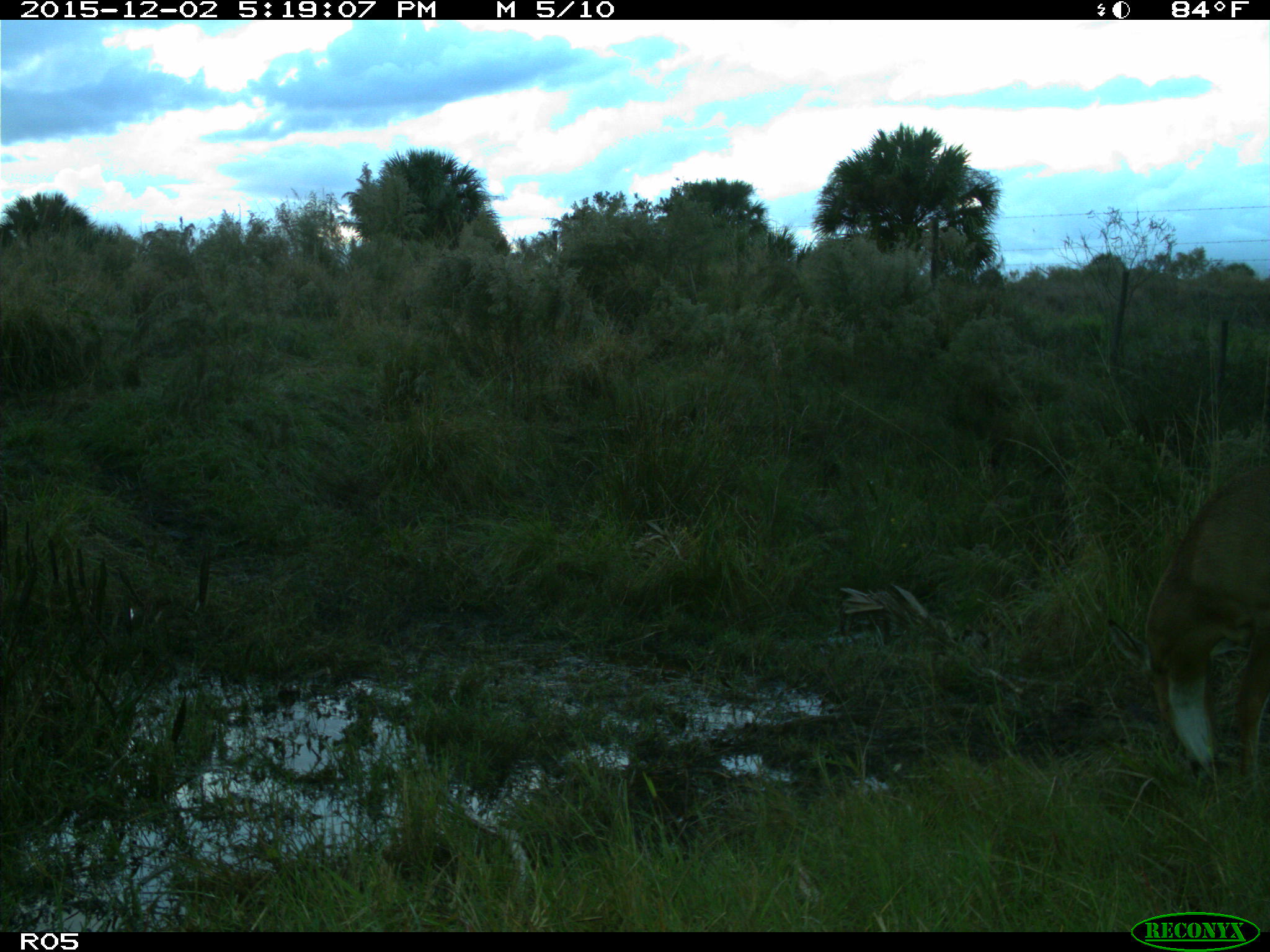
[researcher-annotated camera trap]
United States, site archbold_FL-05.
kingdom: Animalia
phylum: Chordata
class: Mammalia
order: Artiodactyla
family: Cervidae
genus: Odocoileus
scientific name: Odocoileus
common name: deer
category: unidentified deer